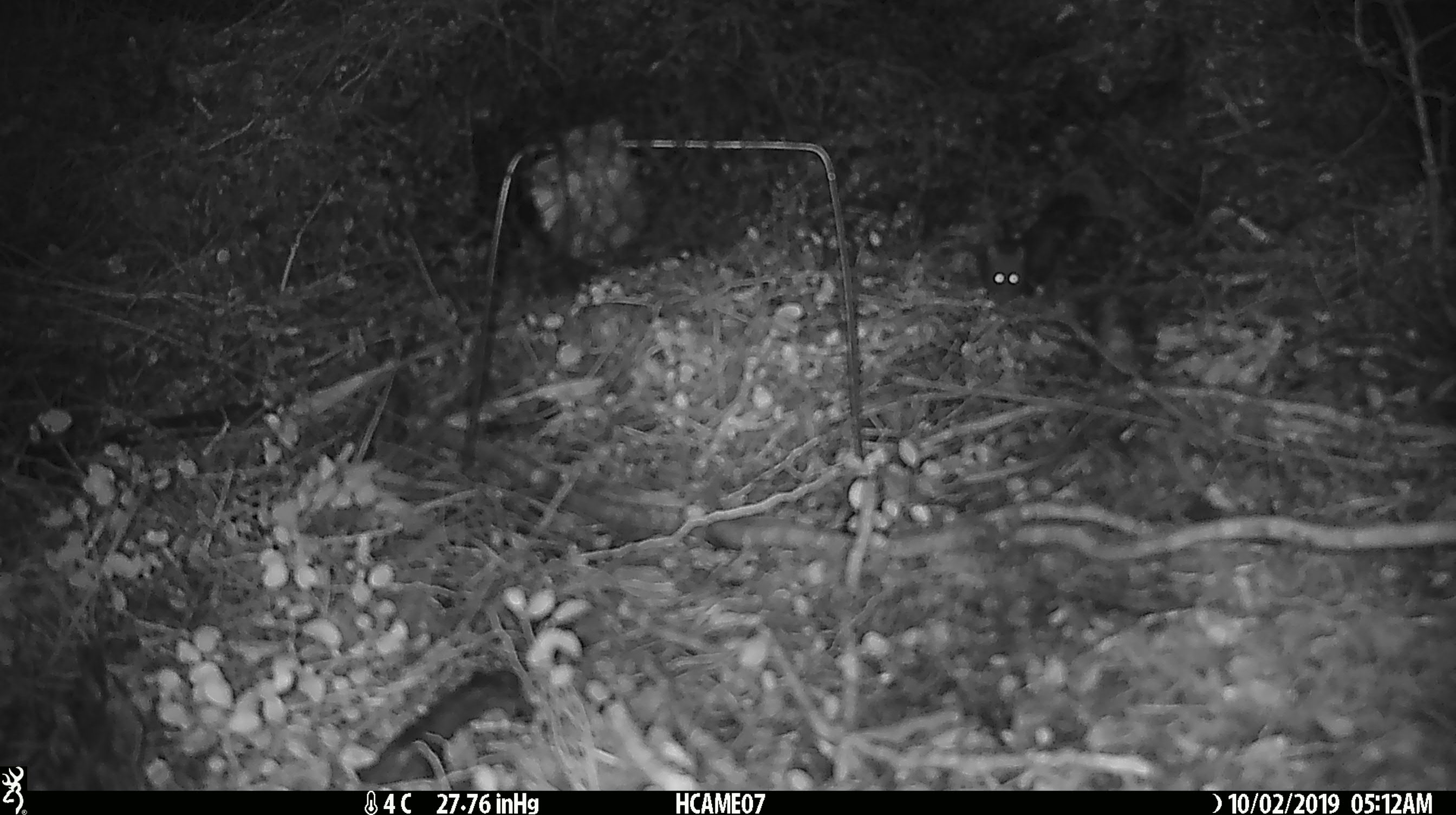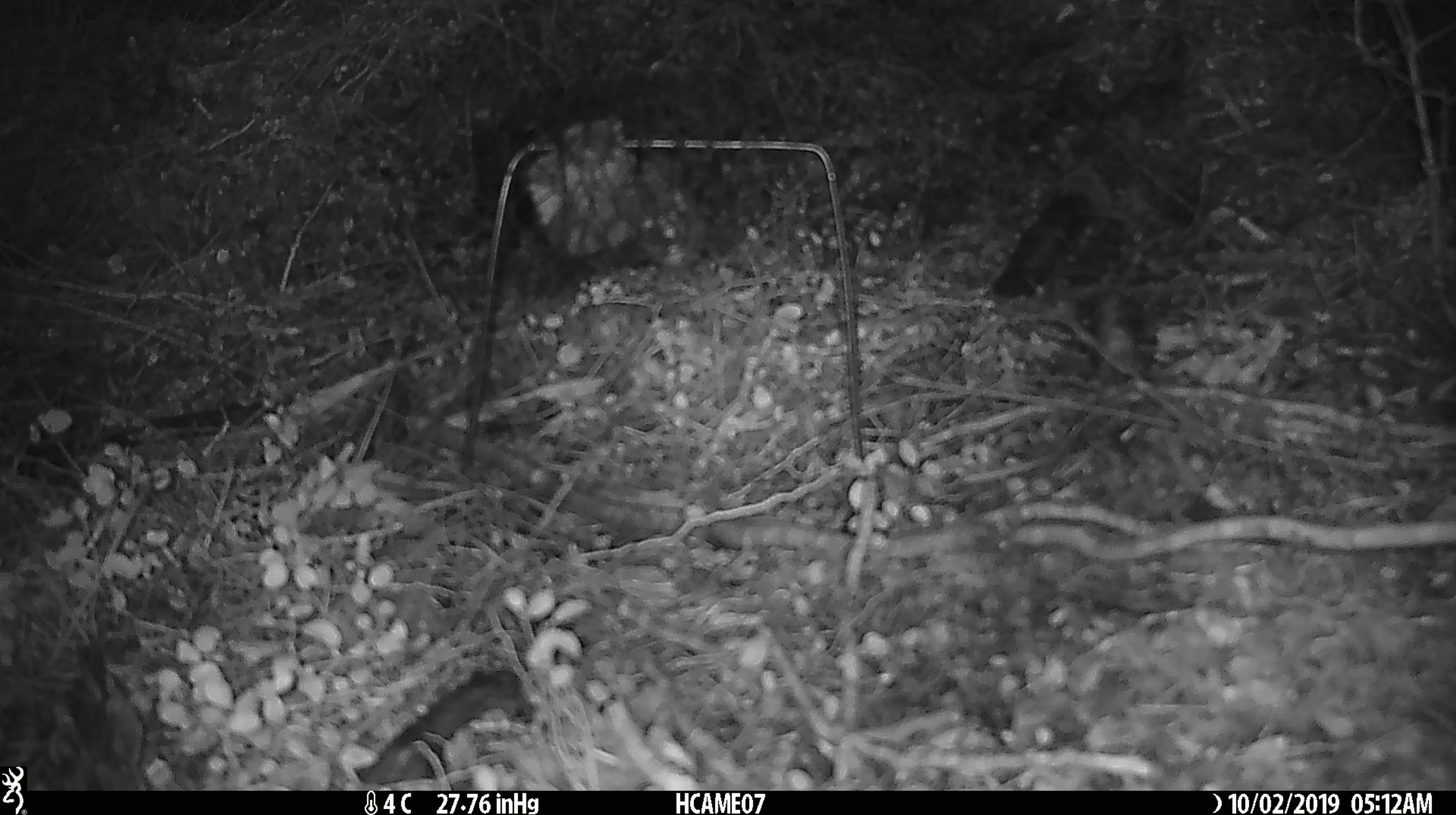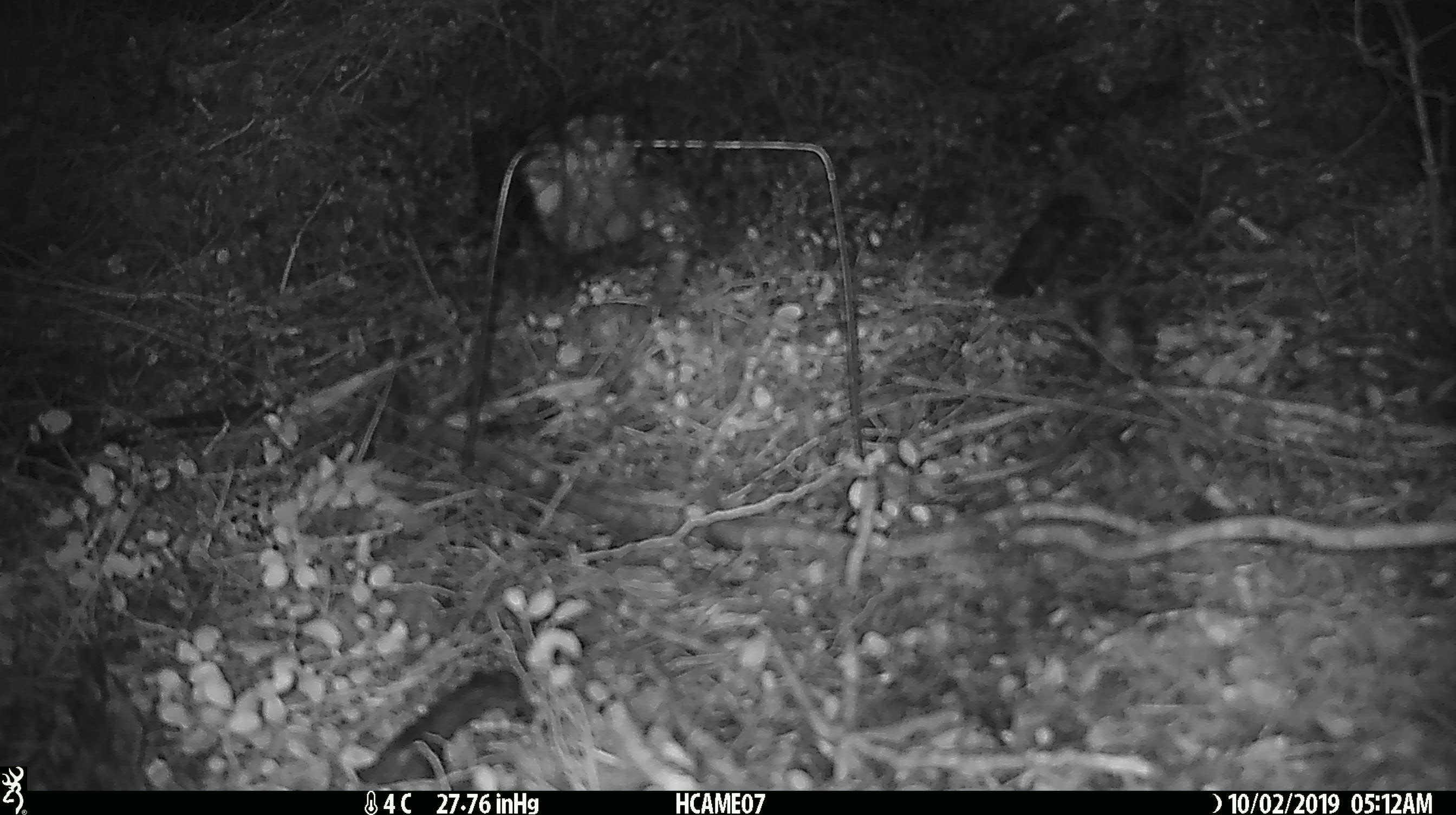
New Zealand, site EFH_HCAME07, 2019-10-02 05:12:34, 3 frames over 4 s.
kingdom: Animalia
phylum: Chordata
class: Mammalia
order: Rodentia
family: Muridae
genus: Mus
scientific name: Mus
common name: mouse